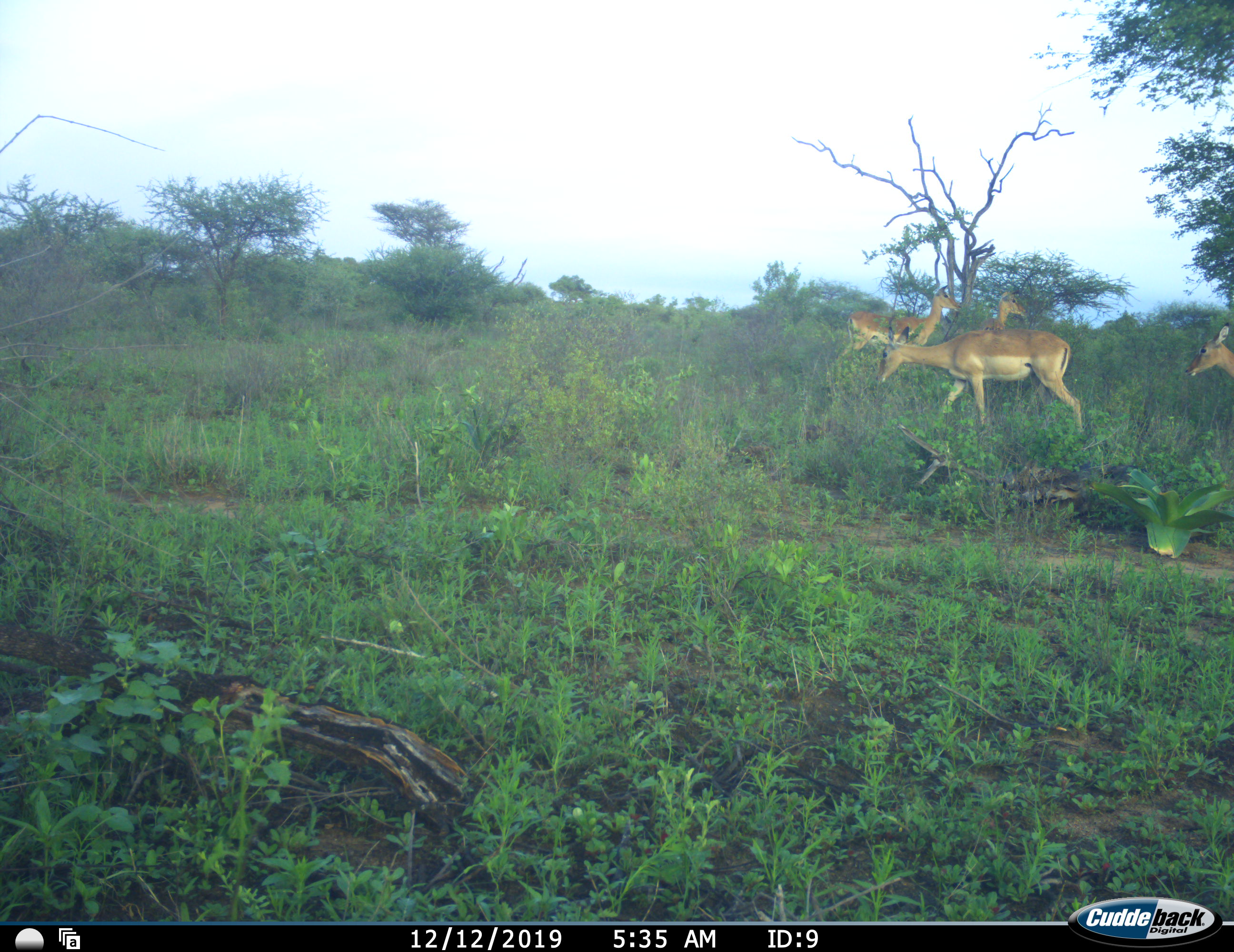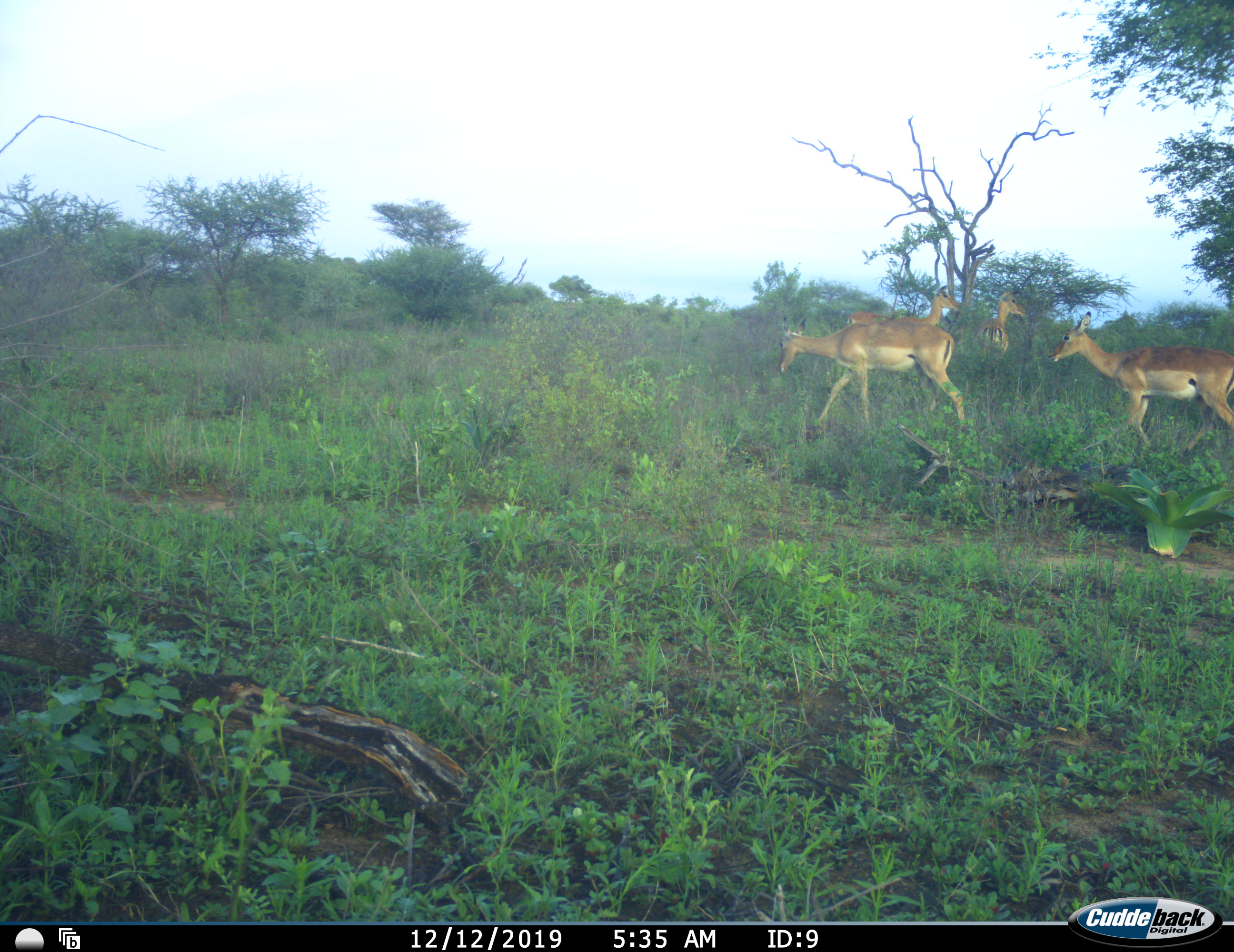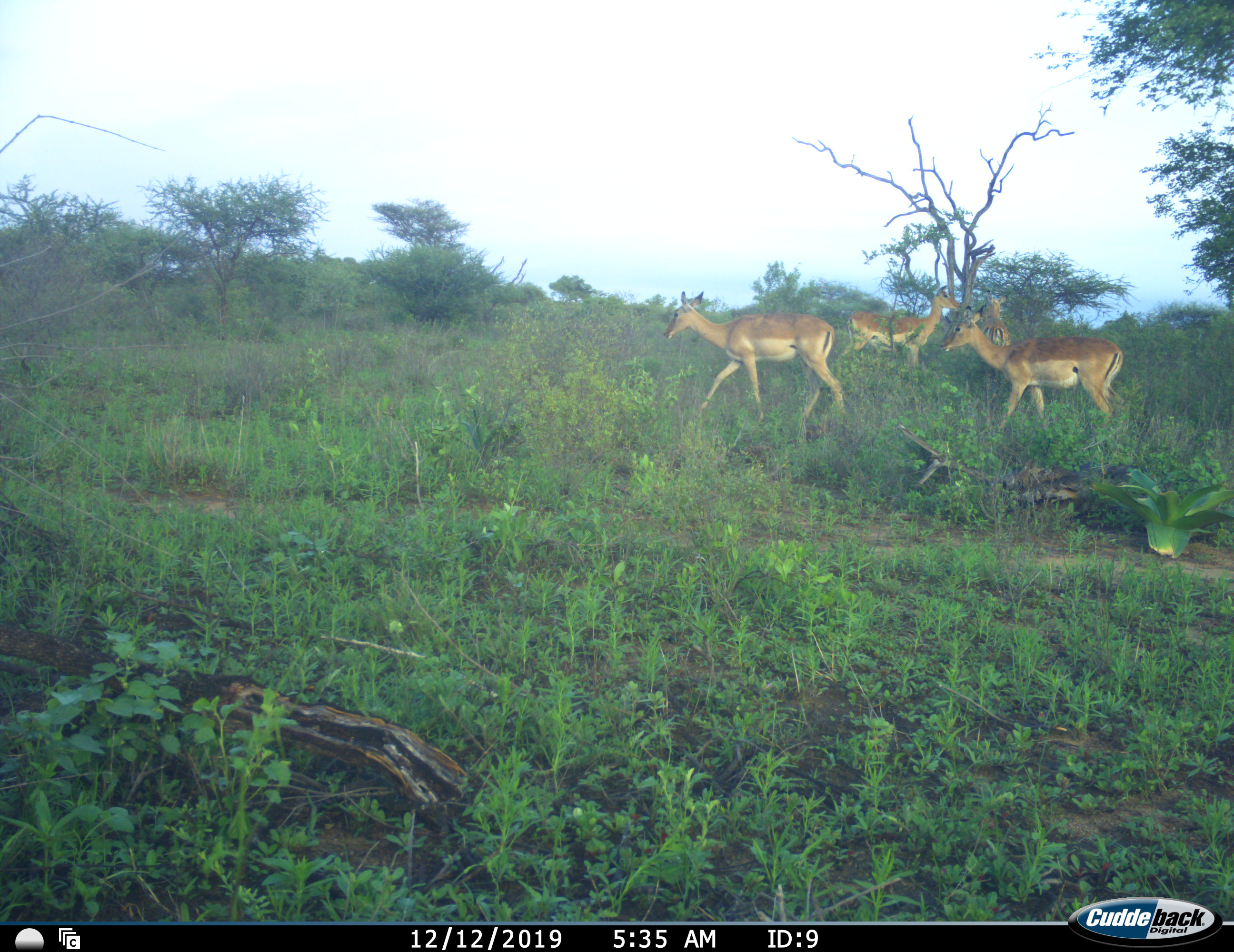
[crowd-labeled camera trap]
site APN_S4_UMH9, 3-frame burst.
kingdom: Animalia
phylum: Chordata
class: Mammalia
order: Artiodactyla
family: Bovidae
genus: Aepyceros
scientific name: Aepyceros melampus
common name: impala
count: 4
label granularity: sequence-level